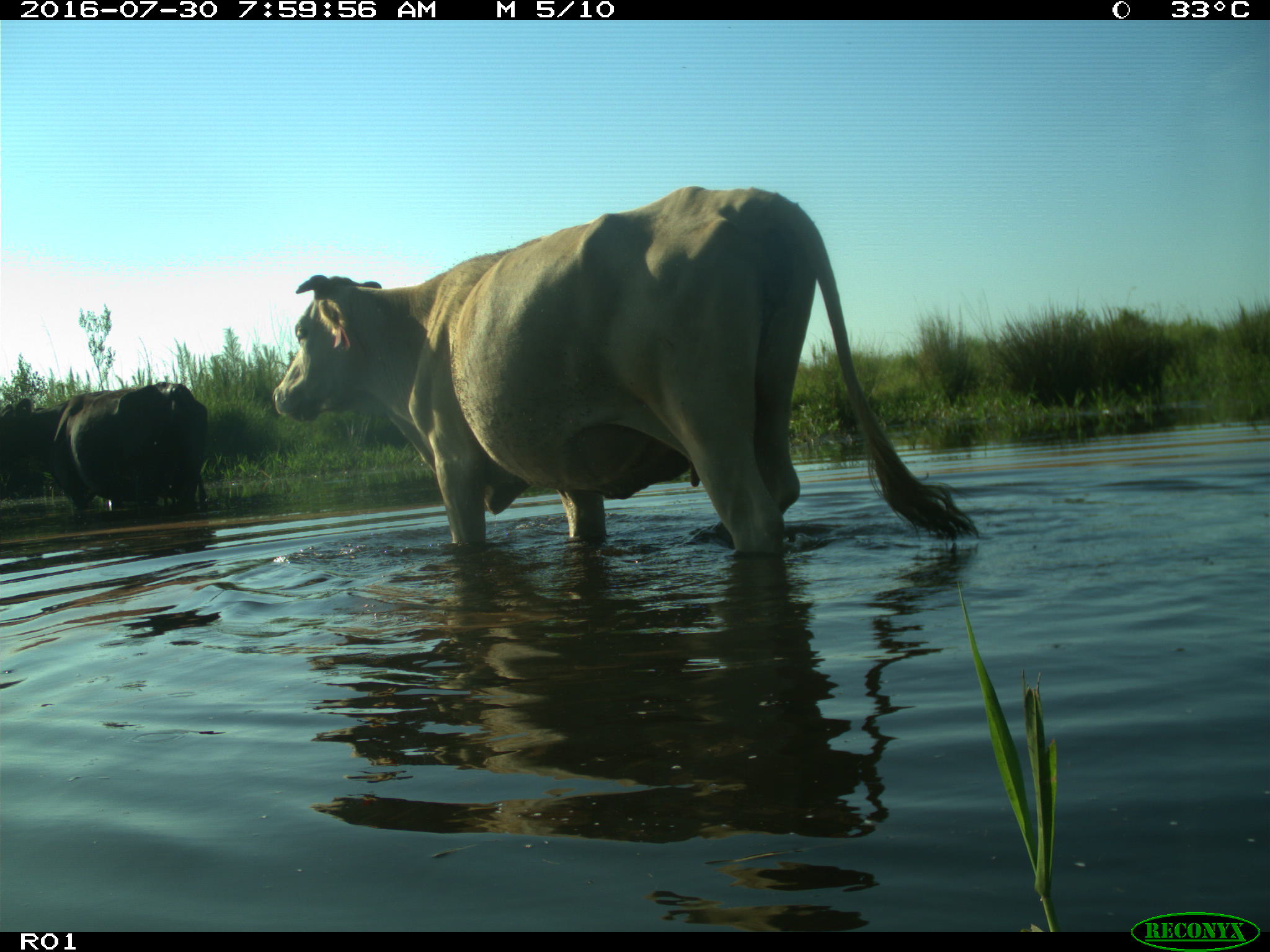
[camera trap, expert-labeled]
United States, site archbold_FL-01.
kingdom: Animalia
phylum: Chordata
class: Mammalia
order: Artiodactyla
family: Bovidae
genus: Bos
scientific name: Bos taurus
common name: domestic cow